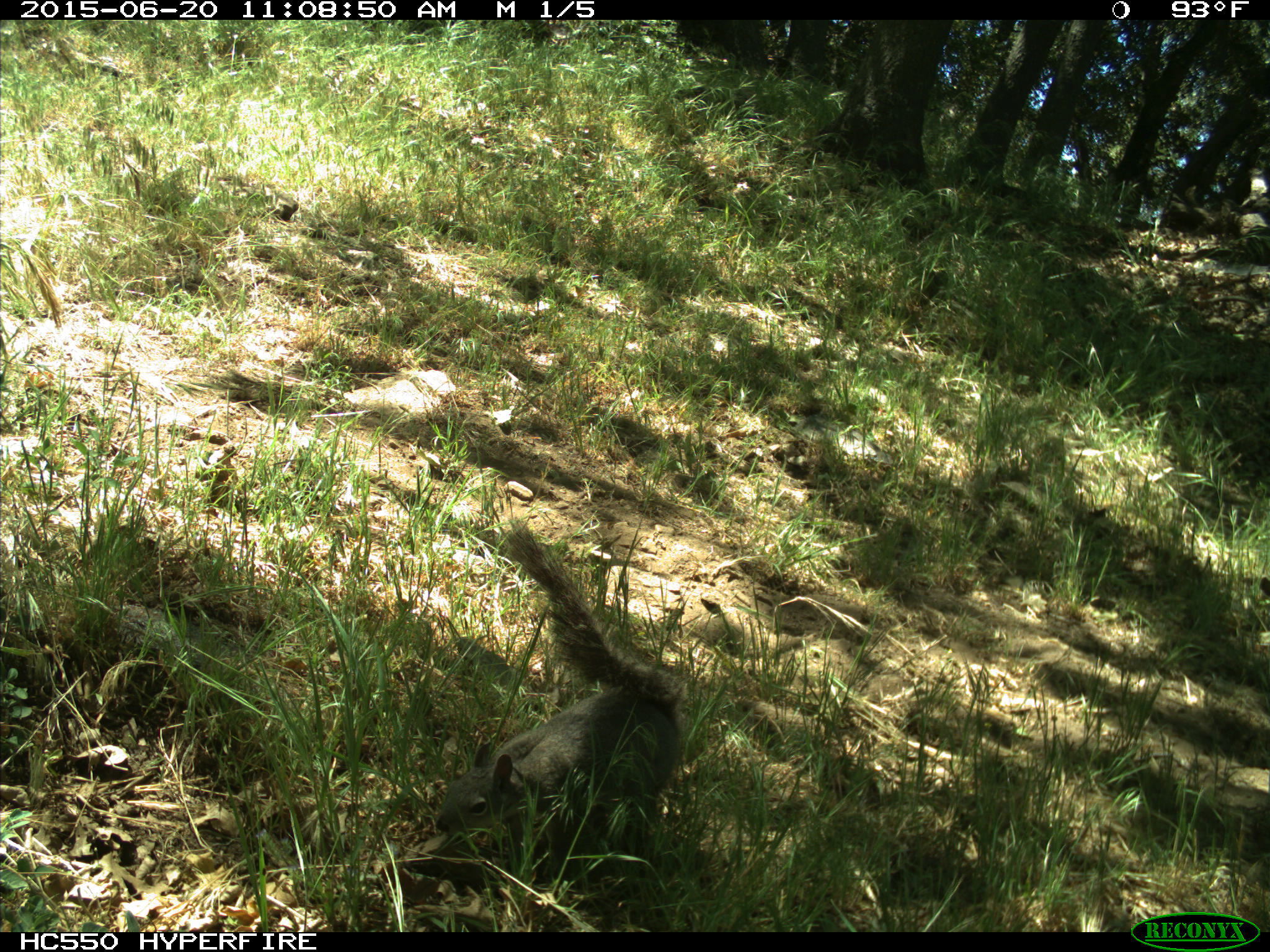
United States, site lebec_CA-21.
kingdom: Animalia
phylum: Chordata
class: Mammalia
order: Rodentia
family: Sciuridae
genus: Sciurus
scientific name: Sciurus carolinensis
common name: eastern gray squirrel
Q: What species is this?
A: Sciurus carolinensis (eastern gray squirrel).